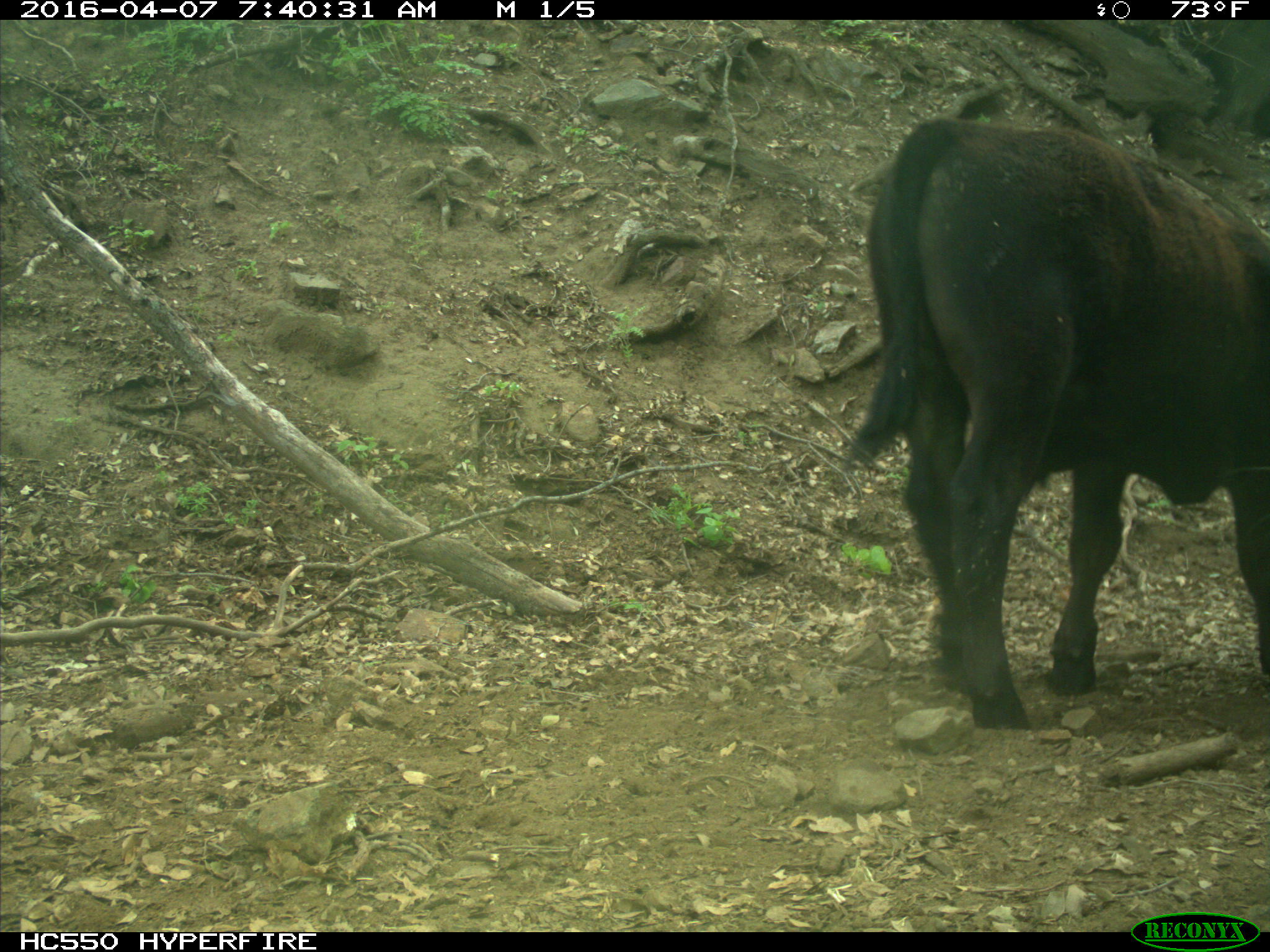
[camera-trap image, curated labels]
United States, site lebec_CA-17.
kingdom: Animalia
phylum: Chordata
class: Mammalia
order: Artiodactyla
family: Bovidae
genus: Bos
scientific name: Bos taurus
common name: domestic cow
Bos taurus (domestic cow).